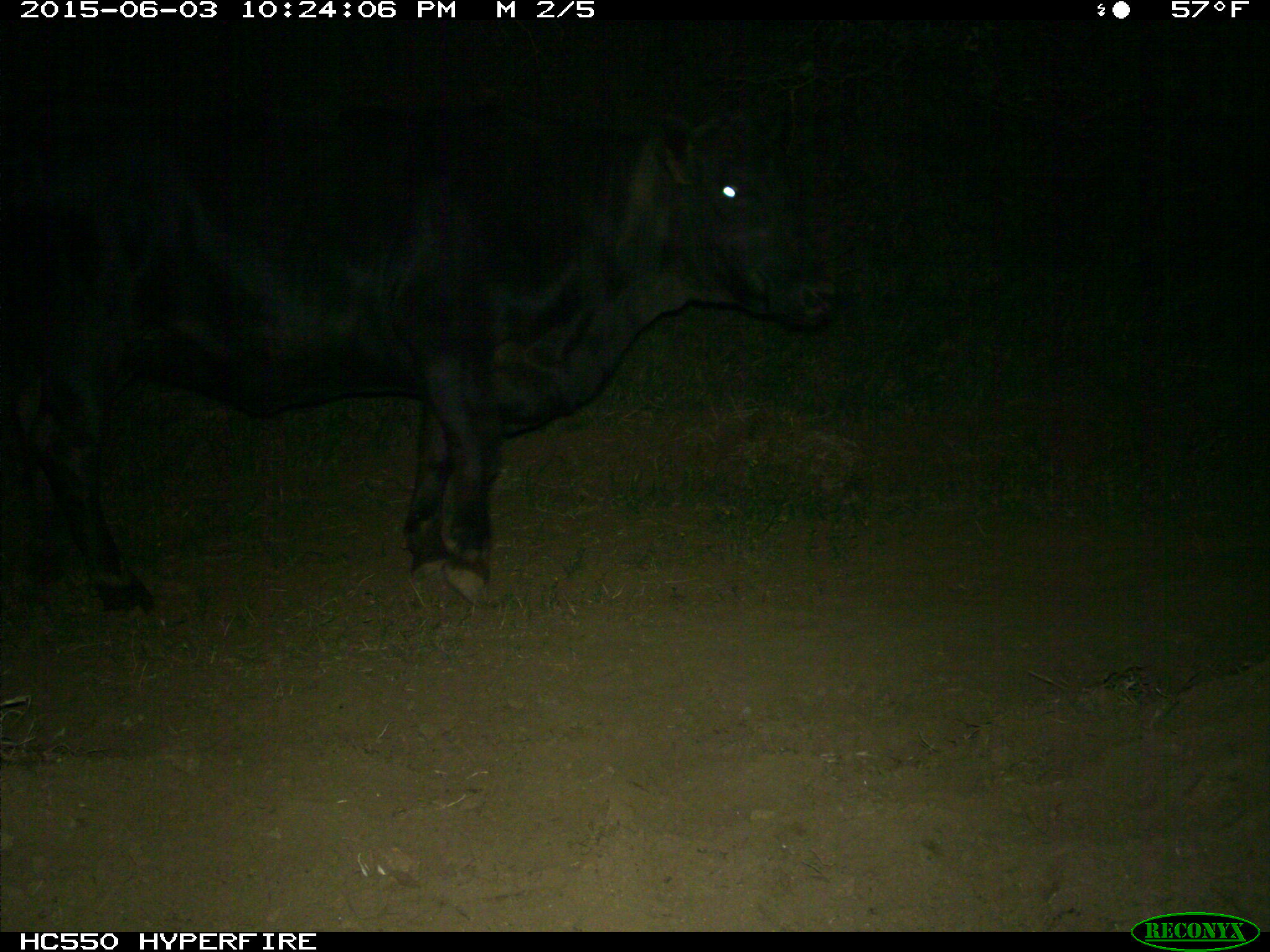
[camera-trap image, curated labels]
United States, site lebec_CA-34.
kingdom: Animalia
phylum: Chordata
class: Mammalia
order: Artiodactyla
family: Bovidae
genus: Bos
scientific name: Bos taurus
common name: domestic cow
Bos taurus (domestic cow).